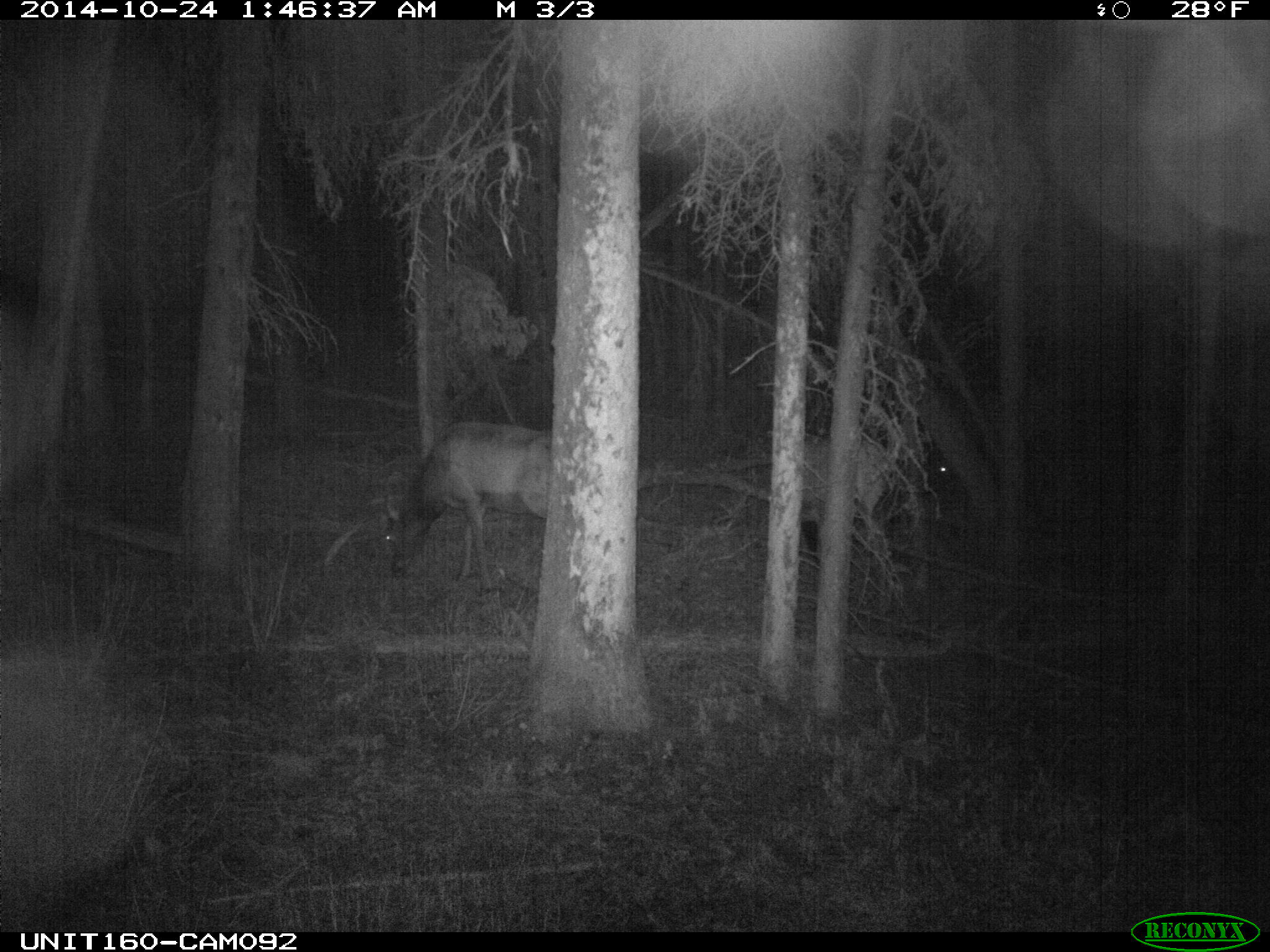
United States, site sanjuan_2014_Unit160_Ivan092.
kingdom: Animalia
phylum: Chordata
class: Mammalia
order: Artiodactyla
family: Cervidae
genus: Cervus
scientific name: Cervus elaphus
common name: red deer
Cervus elaphus (red deer).